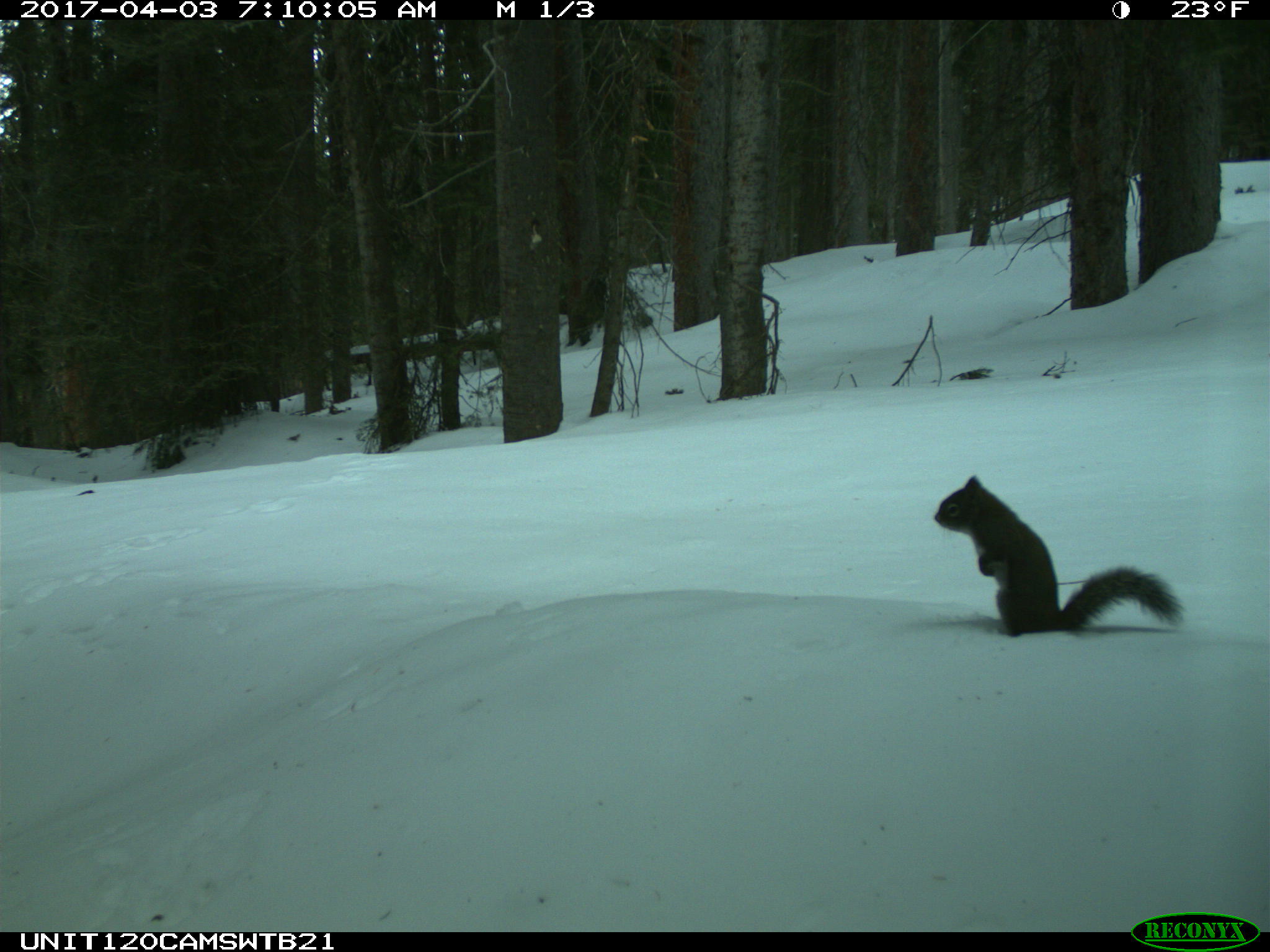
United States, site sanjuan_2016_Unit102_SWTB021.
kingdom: Animalia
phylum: Chordata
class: Mammalia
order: Rodentia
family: Sciuridae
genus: Tamiasciurus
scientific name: Tamiasciurus hudsonicus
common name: american red squirrel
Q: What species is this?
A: Tamiasciurus hudsonicus (american red squirrel).